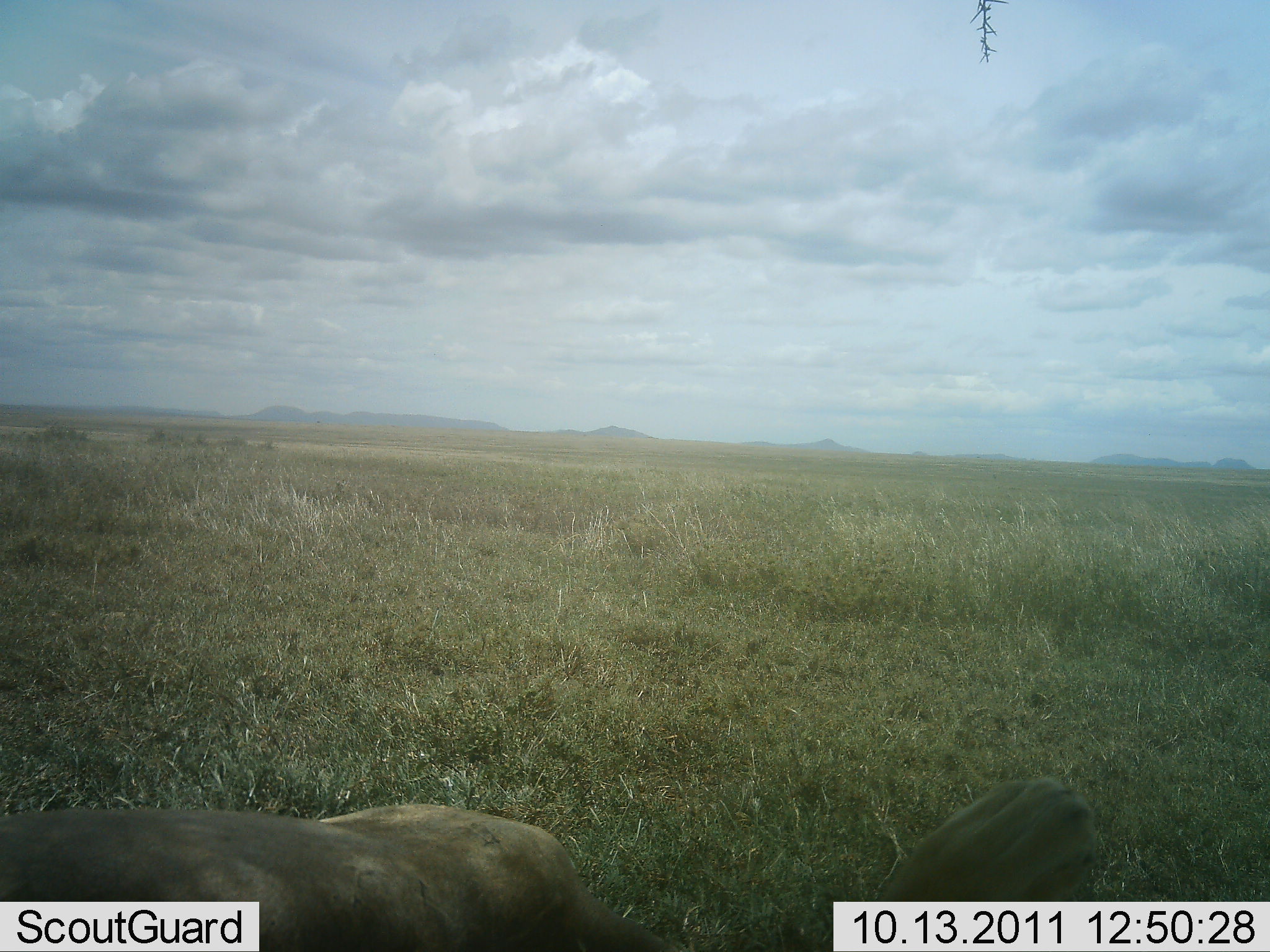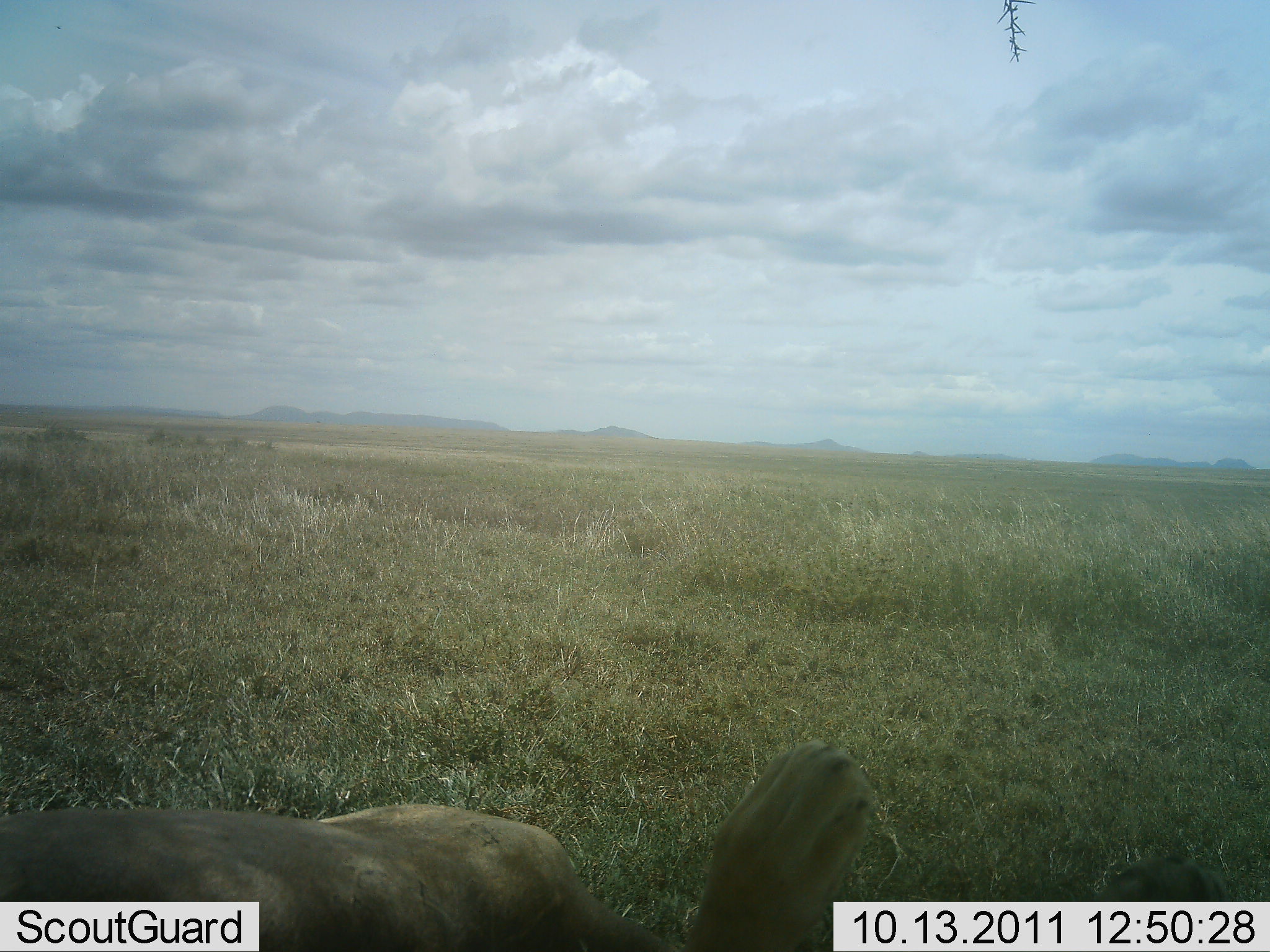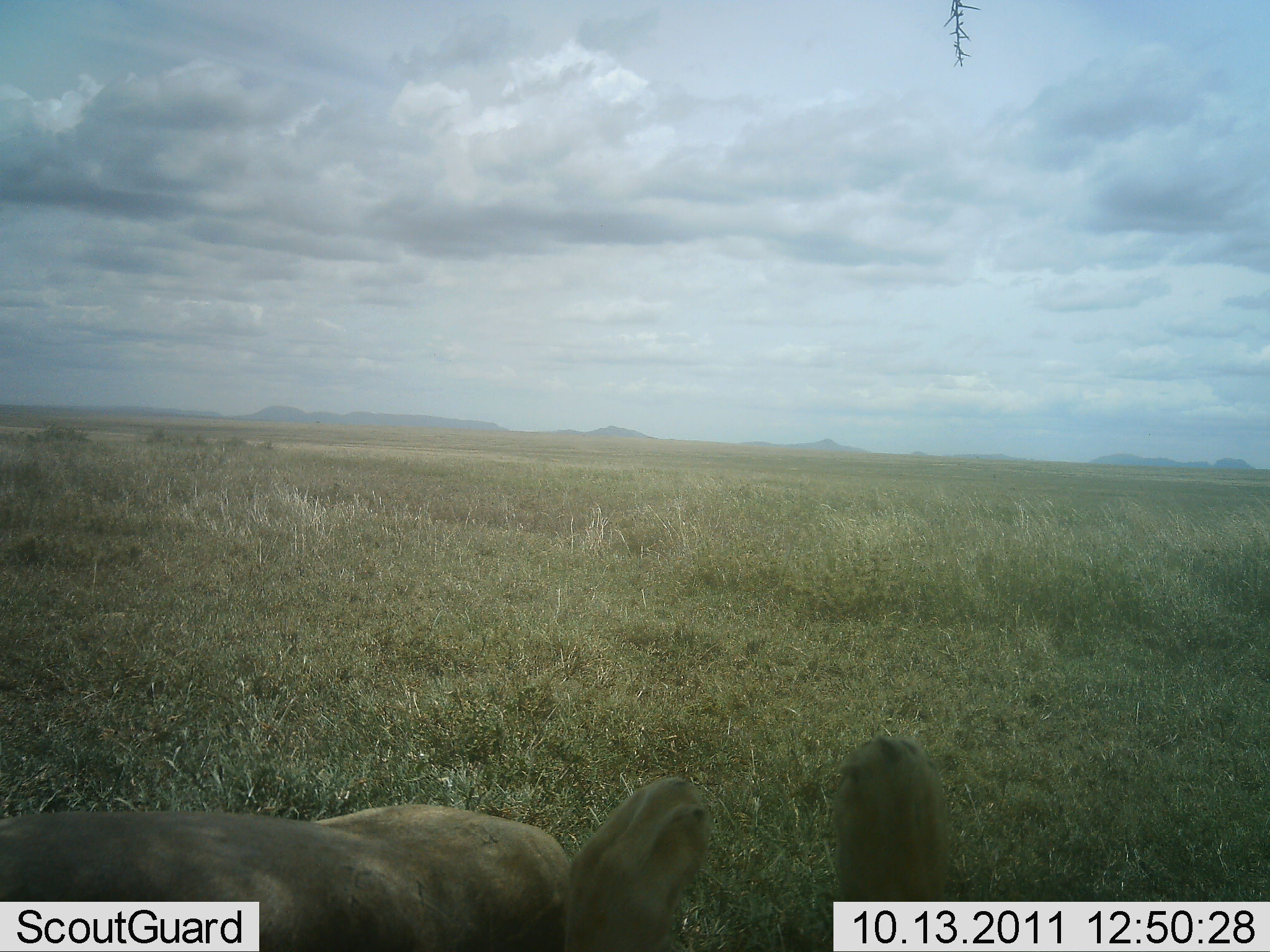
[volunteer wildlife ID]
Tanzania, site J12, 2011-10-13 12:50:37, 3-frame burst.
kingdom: Animalia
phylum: Chordata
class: Mammalia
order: Carnivora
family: Felidae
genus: Panthera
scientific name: Panthera leo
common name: lion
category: lionfemale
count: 1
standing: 0%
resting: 100%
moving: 0%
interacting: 0%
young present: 7%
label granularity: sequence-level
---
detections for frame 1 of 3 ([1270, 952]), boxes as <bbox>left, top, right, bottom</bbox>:
animal: <bbox>1, 772, 1131, 952</bbox>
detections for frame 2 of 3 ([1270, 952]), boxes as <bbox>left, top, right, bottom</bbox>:
animal: <bbox>1, 735, 912, 952</bbox>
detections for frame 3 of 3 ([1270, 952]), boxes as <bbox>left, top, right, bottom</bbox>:
animal: <bbox>533, 733, 1017, 952</bbox>; <bbox>1, 777, 580, 952</bbox>